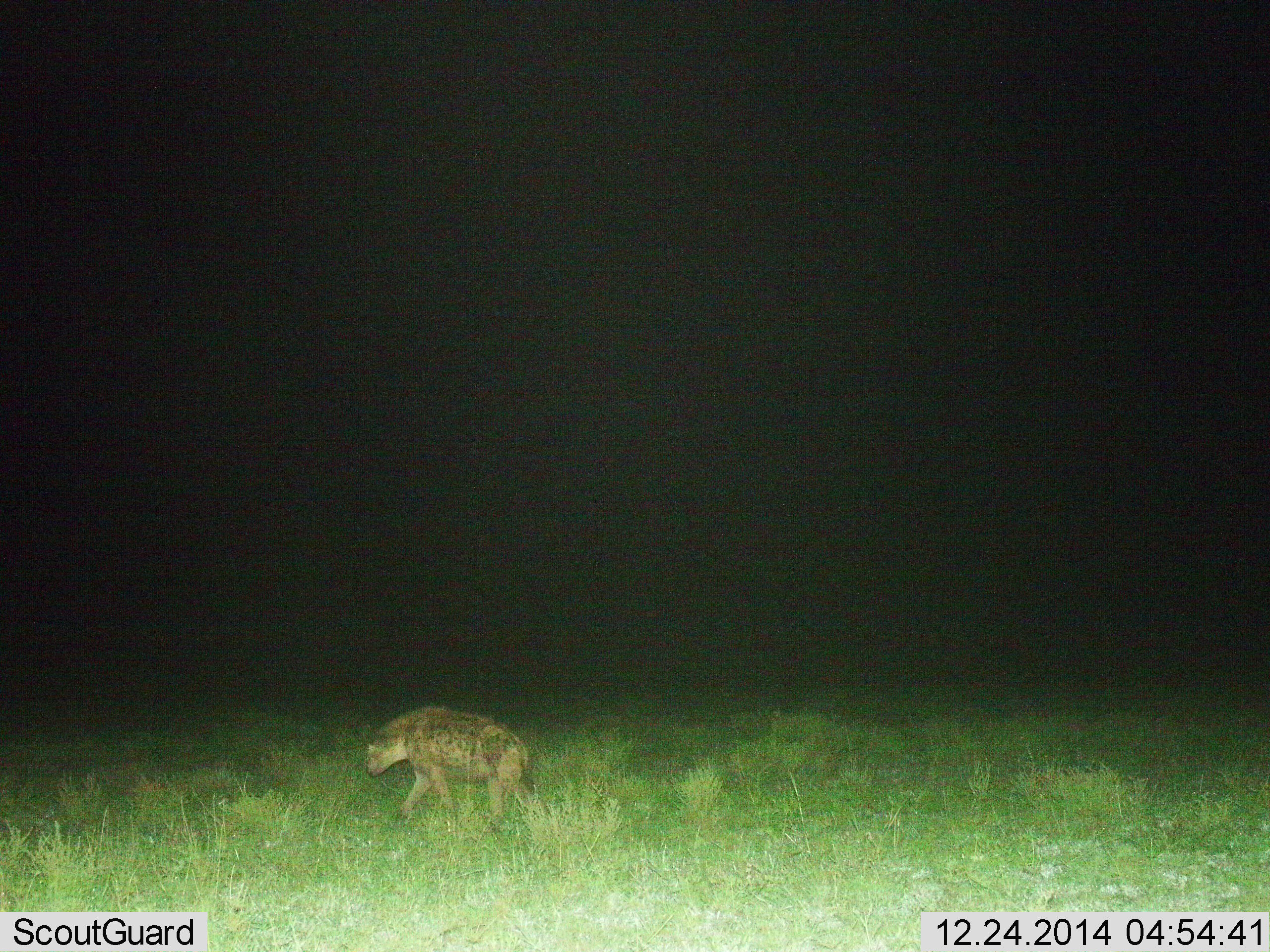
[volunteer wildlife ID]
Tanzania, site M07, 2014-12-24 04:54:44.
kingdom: Animalia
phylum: Chordata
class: Mammalia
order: Carnivora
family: Hyaenidae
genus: Crocuta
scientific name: Crocuta crocuta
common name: spotted hyena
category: hyenaspotted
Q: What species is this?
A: Hyenaspotted (spotted hyena) (Crocuta crocuta).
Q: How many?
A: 1.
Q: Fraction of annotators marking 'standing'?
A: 0%.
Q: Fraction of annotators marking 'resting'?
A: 0%.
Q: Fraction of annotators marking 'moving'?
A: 100%.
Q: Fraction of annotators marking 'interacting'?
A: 0%.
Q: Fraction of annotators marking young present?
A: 0%.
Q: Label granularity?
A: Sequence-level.